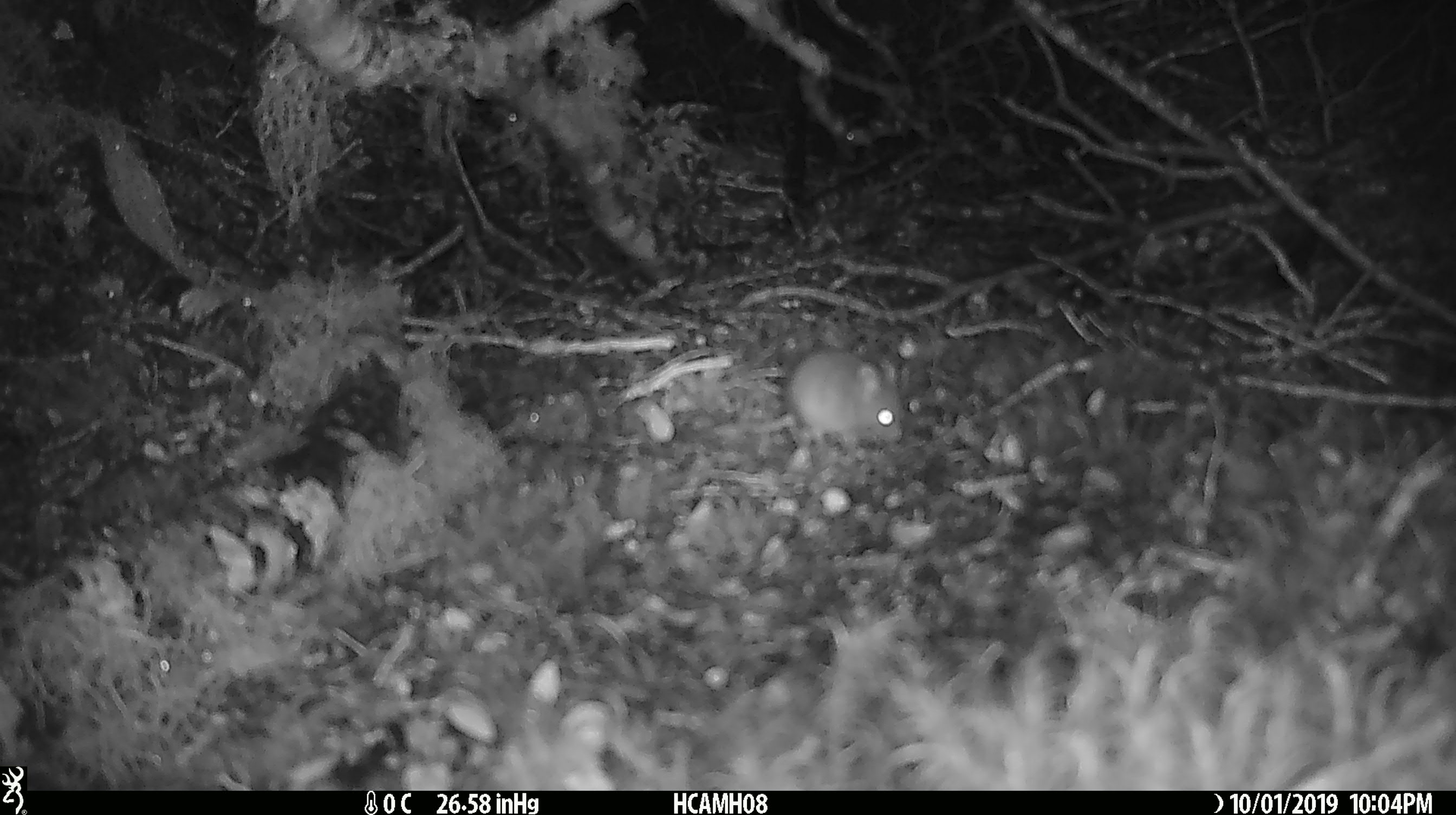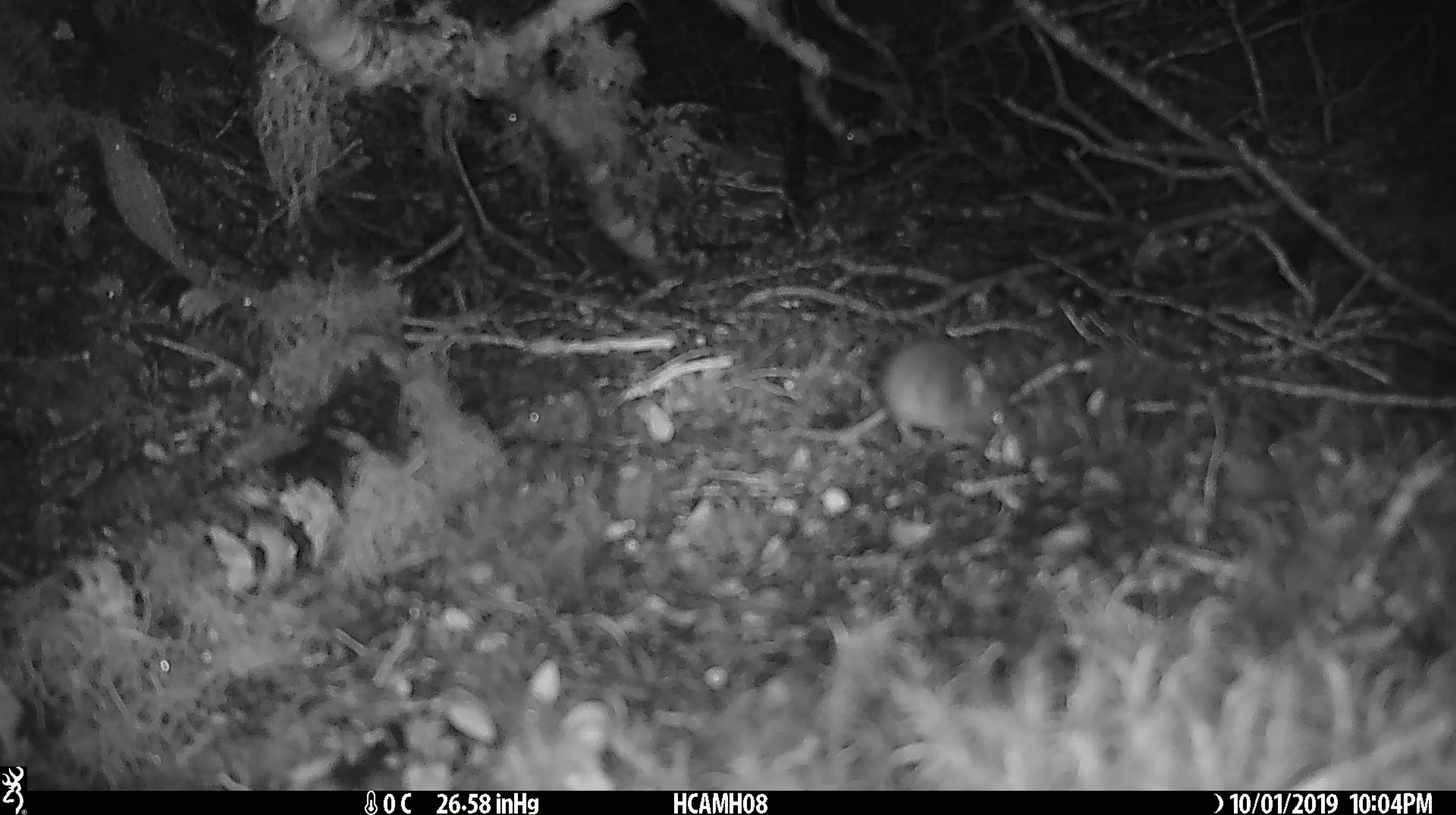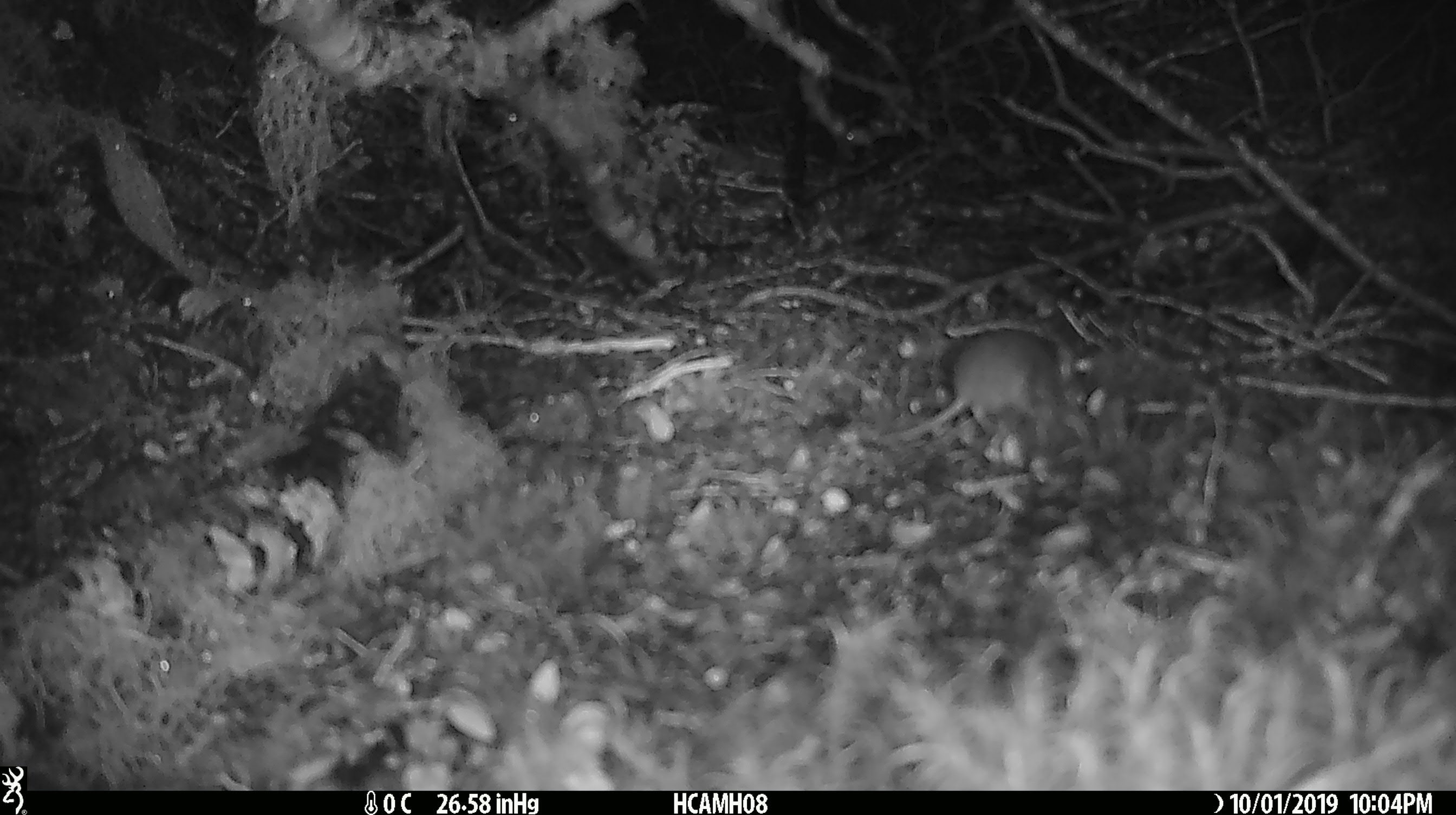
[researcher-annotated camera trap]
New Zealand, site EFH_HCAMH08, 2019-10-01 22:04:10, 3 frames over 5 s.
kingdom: Animalia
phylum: Chordata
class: Mammalia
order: Rodentia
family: Muridae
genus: Mus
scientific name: Mus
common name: mouse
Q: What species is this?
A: Mouse (Mus).